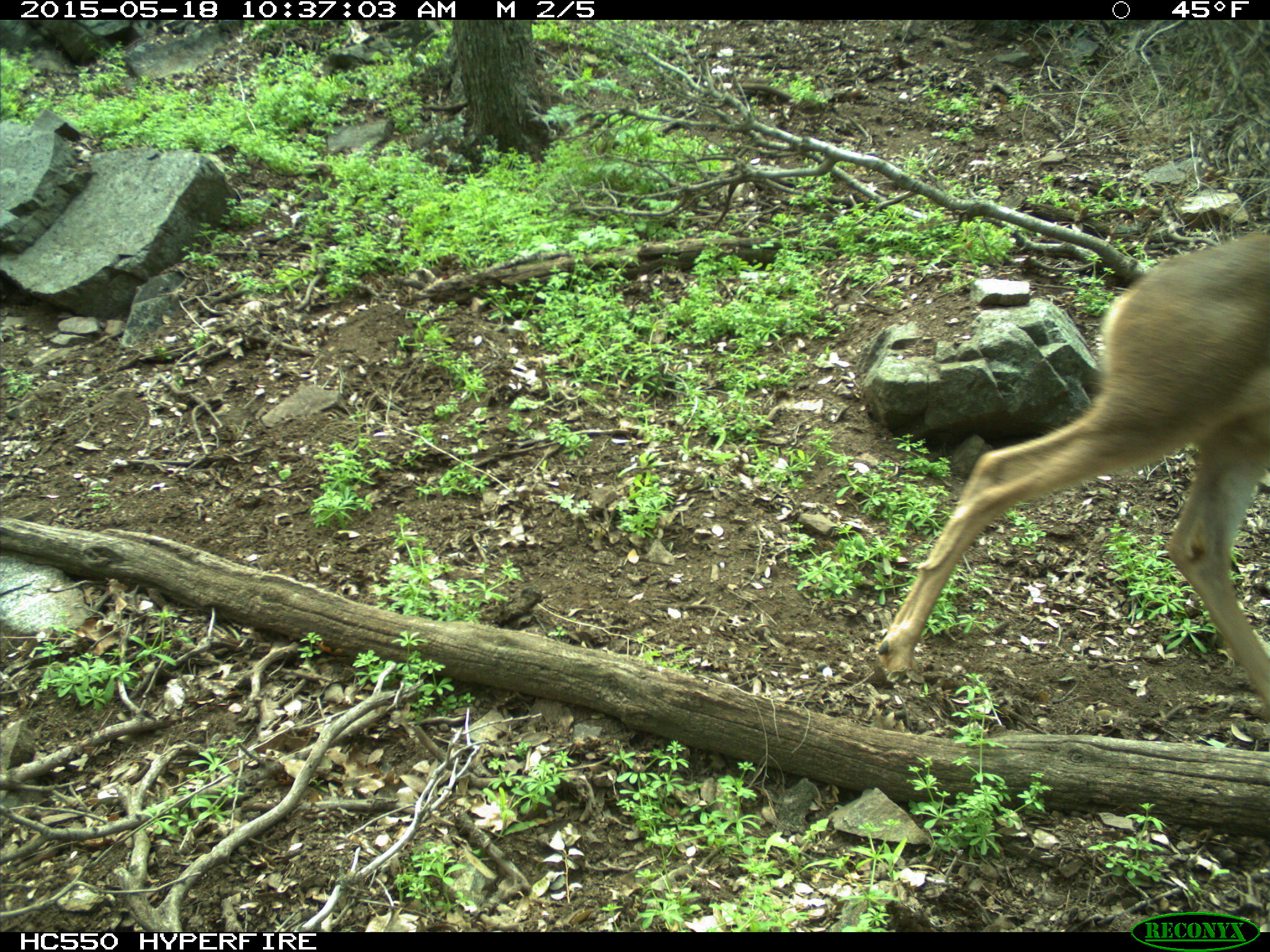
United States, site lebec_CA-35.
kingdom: Animalia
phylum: Chordata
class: Mammalia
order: Artiodactyla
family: Cervidae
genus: Odocoileus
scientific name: Odocoileus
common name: deer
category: unidentified deer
Unidentified deer (deer) (Odocoileus).